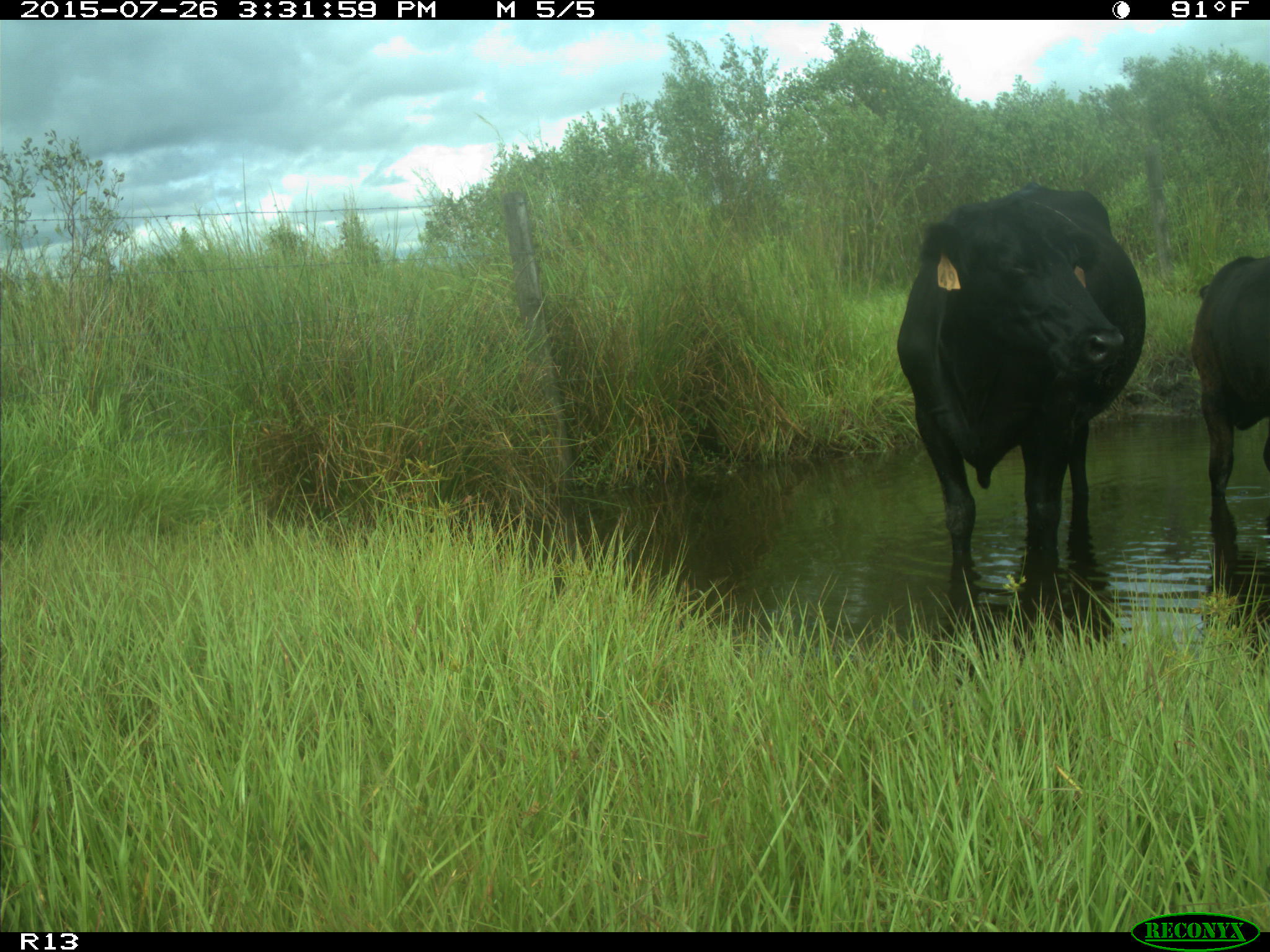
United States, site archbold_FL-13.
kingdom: Animalia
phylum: Chordata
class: Mammalia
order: Artiodactyla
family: Bovidae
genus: Bos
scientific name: Bos taurus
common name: domestic cow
Bos taurus (domestic cow).